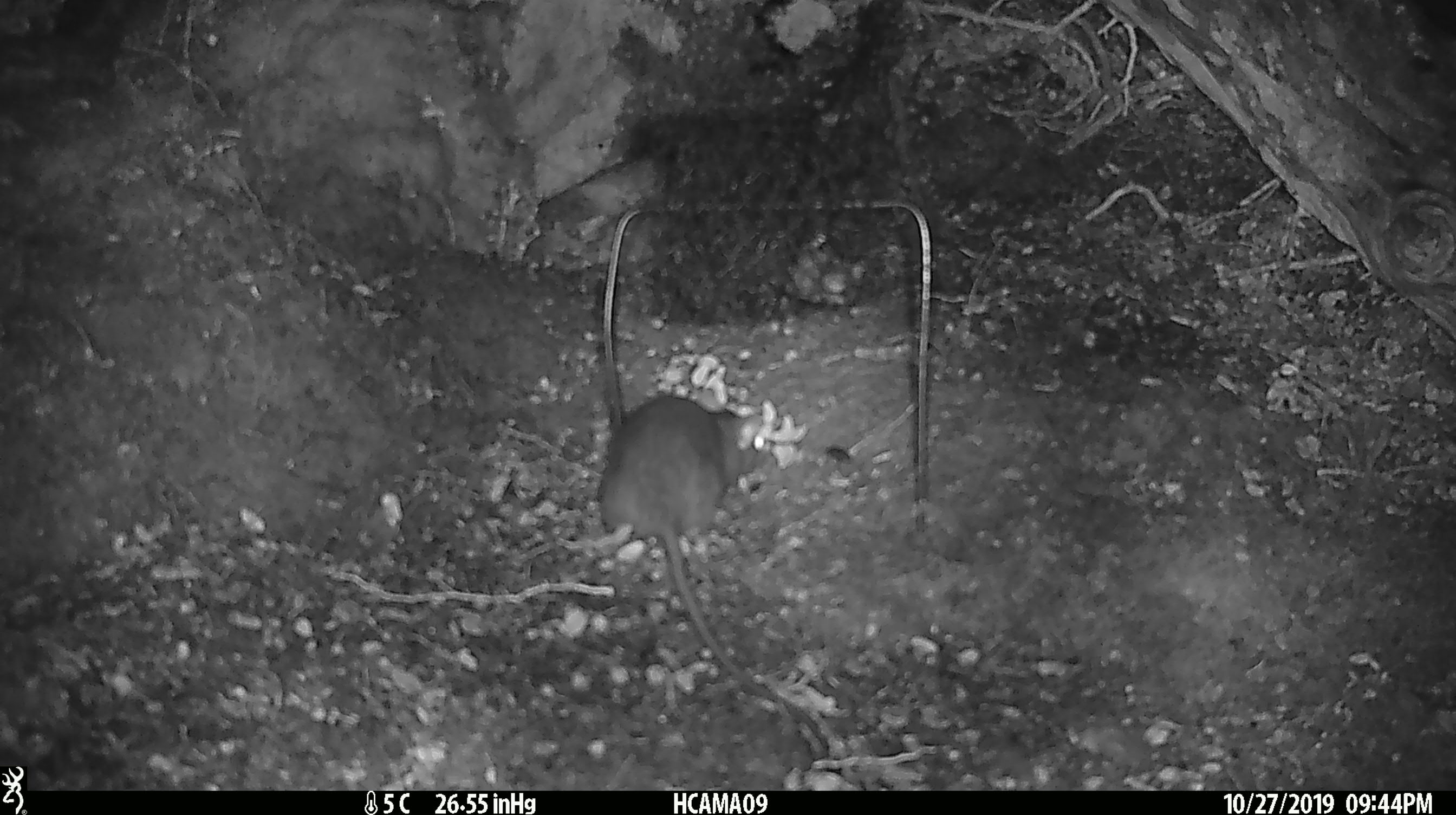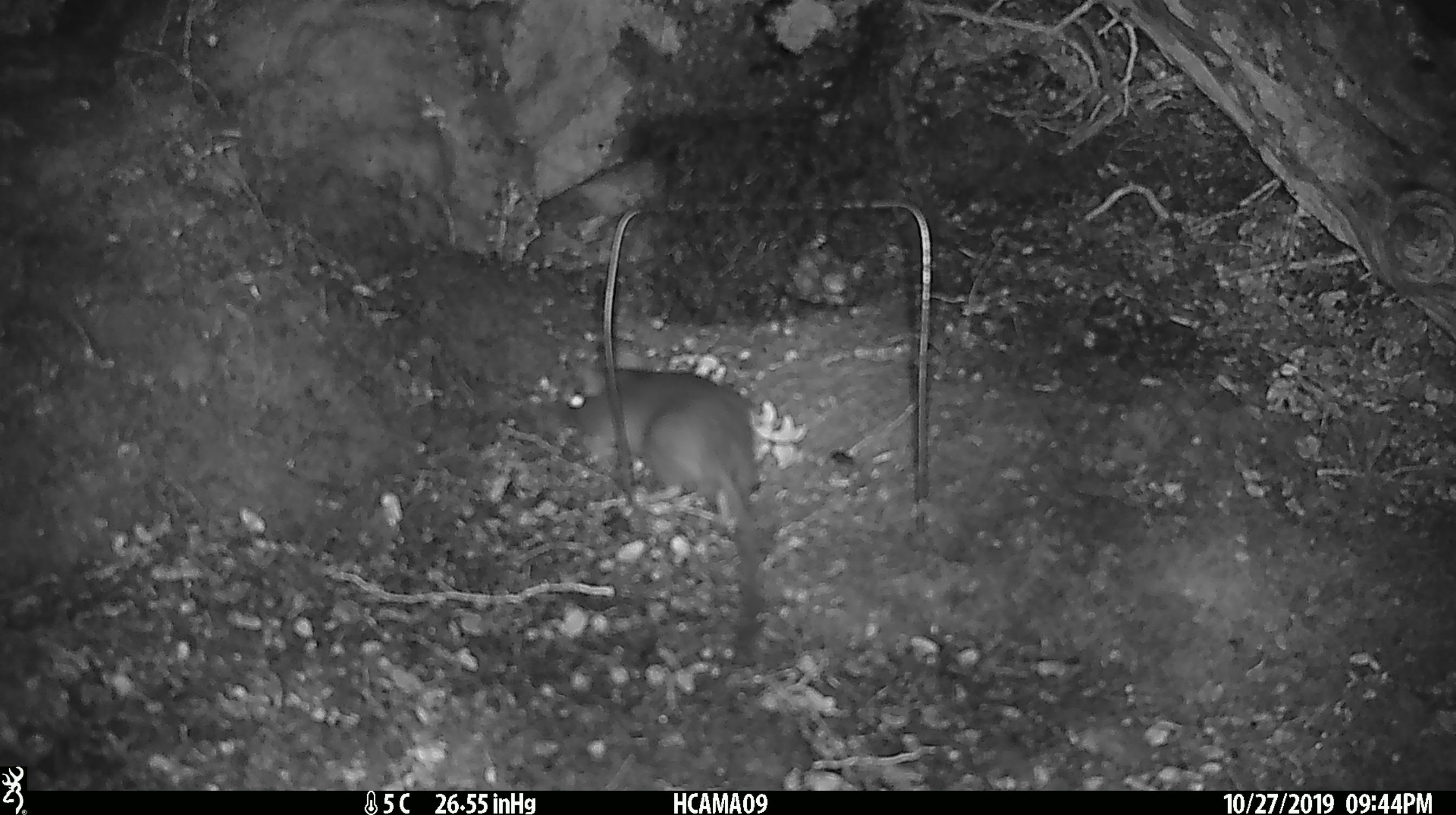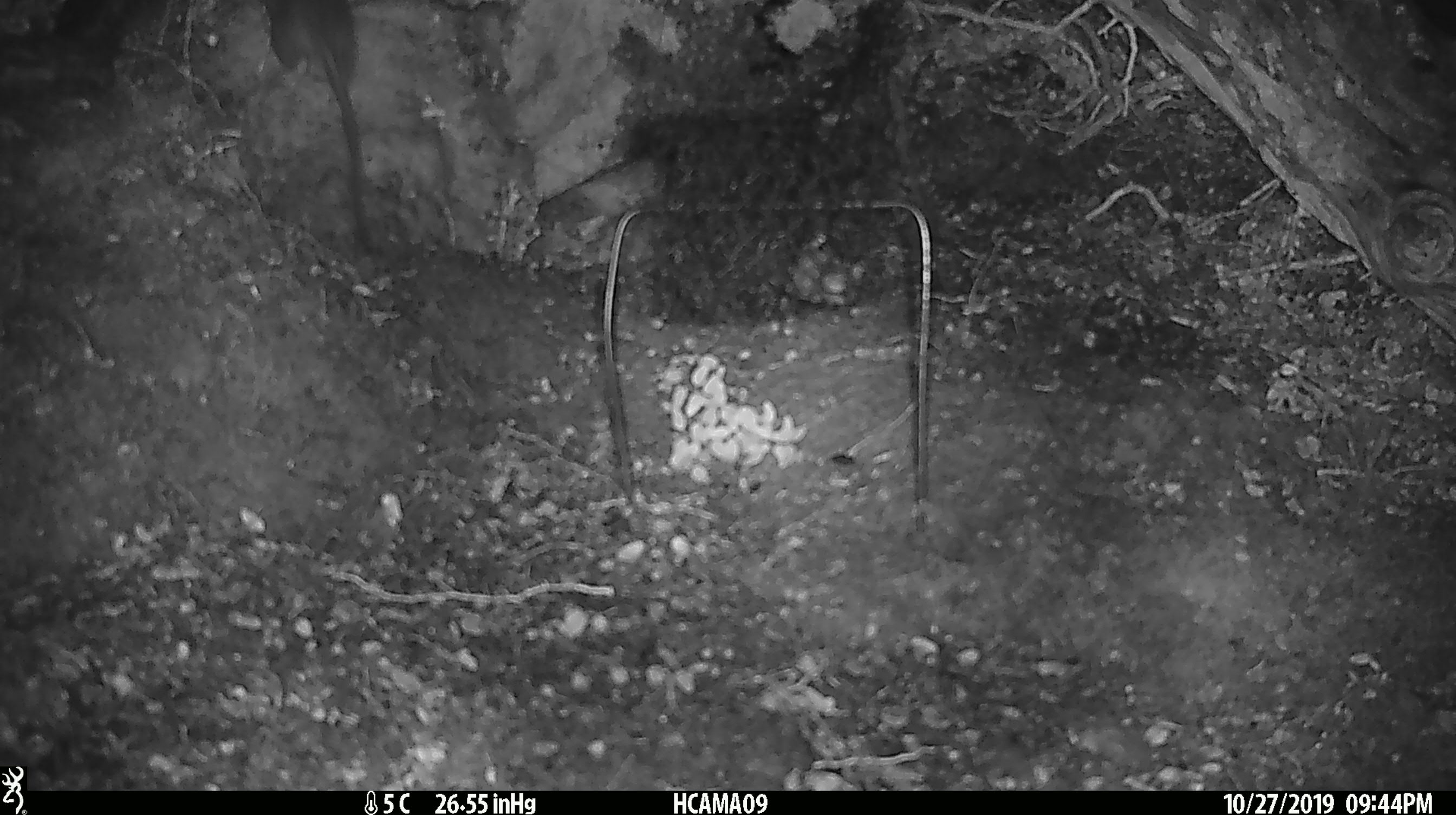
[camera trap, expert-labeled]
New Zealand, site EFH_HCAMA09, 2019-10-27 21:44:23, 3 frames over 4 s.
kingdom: Animalia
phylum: Chordata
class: Mammalia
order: Rodentia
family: Muridae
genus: Rattus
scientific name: Rattus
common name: rat